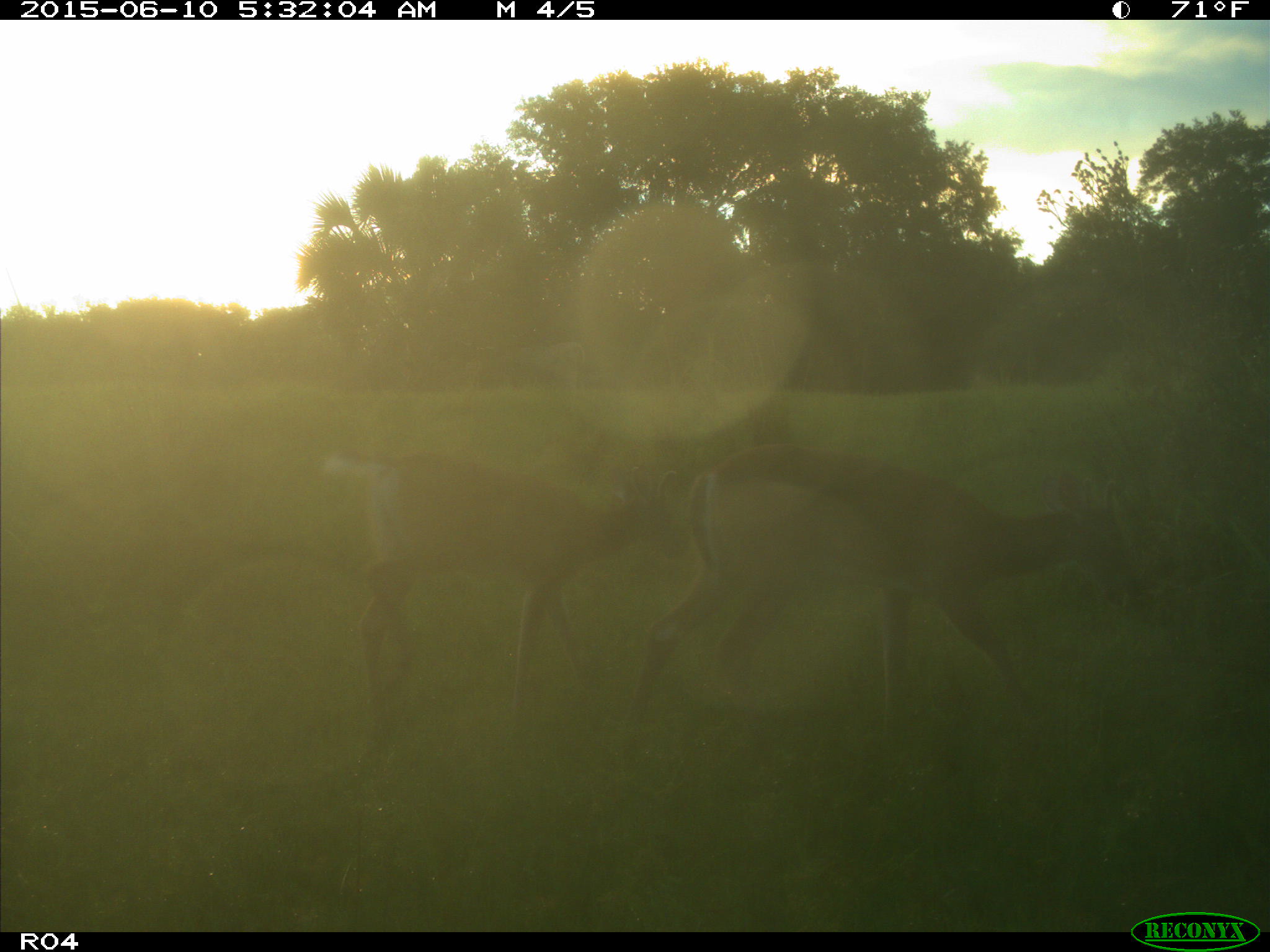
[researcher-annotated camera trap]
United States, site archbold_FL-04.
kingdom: Animalia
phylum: Chordata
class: Mammalia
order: Artiodactyla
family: Cervidae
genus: Odocoileus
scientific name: Odocoileus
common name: deer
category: unidentified deer